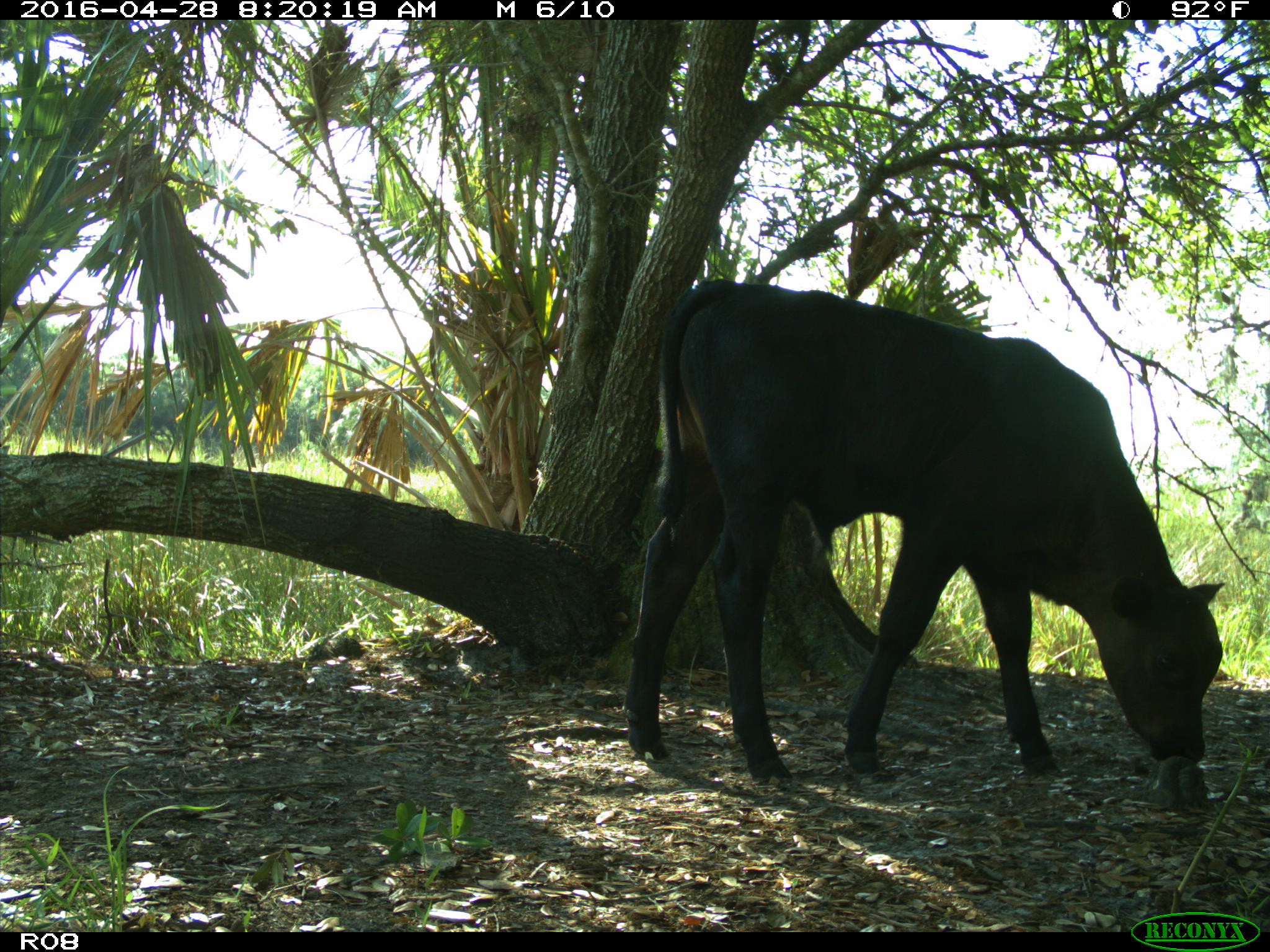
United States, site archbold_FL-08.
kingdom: Animalia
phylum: Chordata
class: Mammalia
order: Artiodactyla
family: Bovidae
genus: Bos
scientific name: Bos taurus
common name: domestic cow